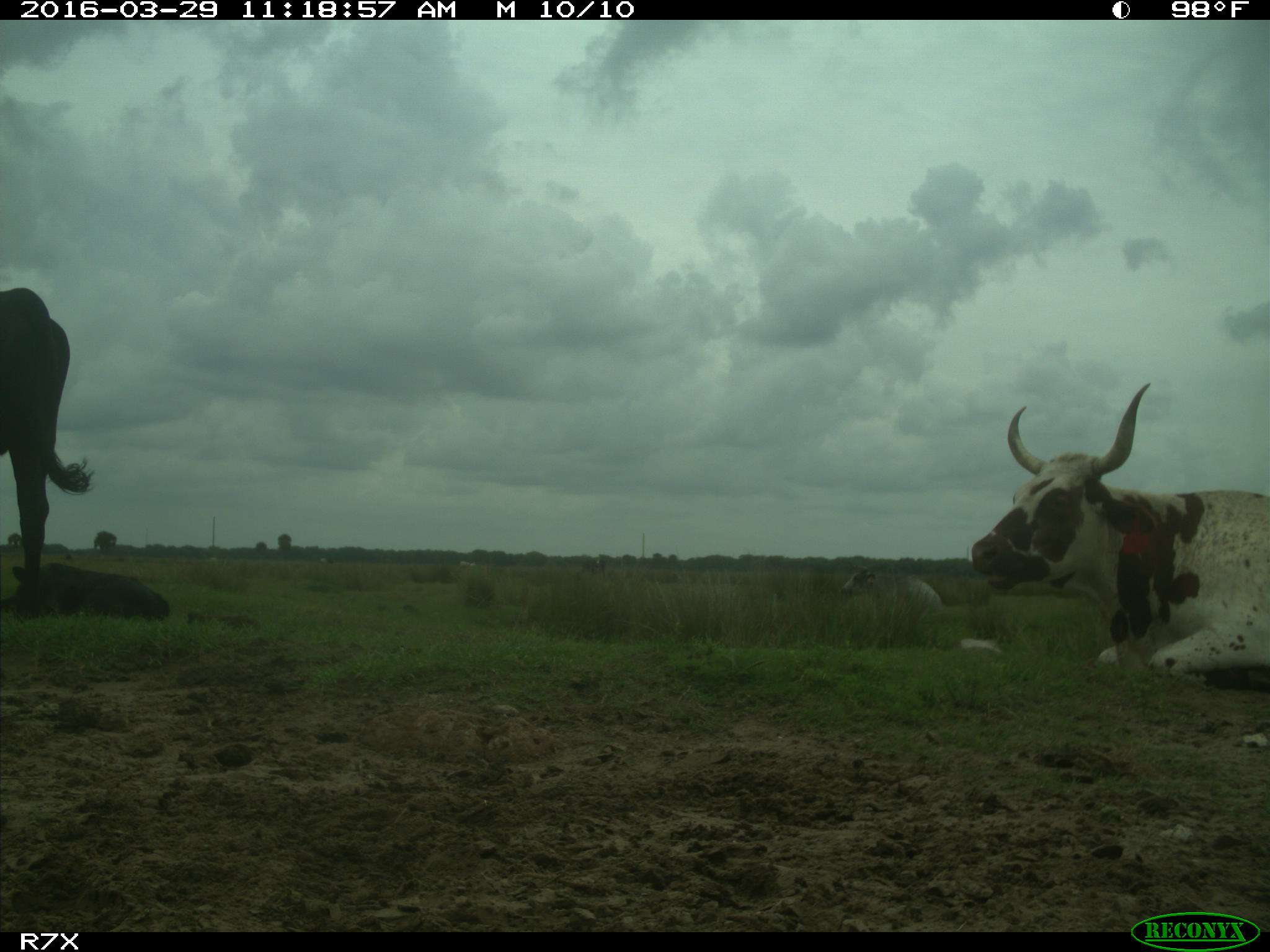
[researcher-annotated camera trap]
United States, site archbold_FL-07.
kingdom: Animalia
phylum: Chordata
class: Mammalia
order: Artiodactyla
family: Bovidae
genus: Bos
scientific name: Bos taurus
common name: domestic cow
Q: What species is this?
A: Bos taurus (domestic cow).